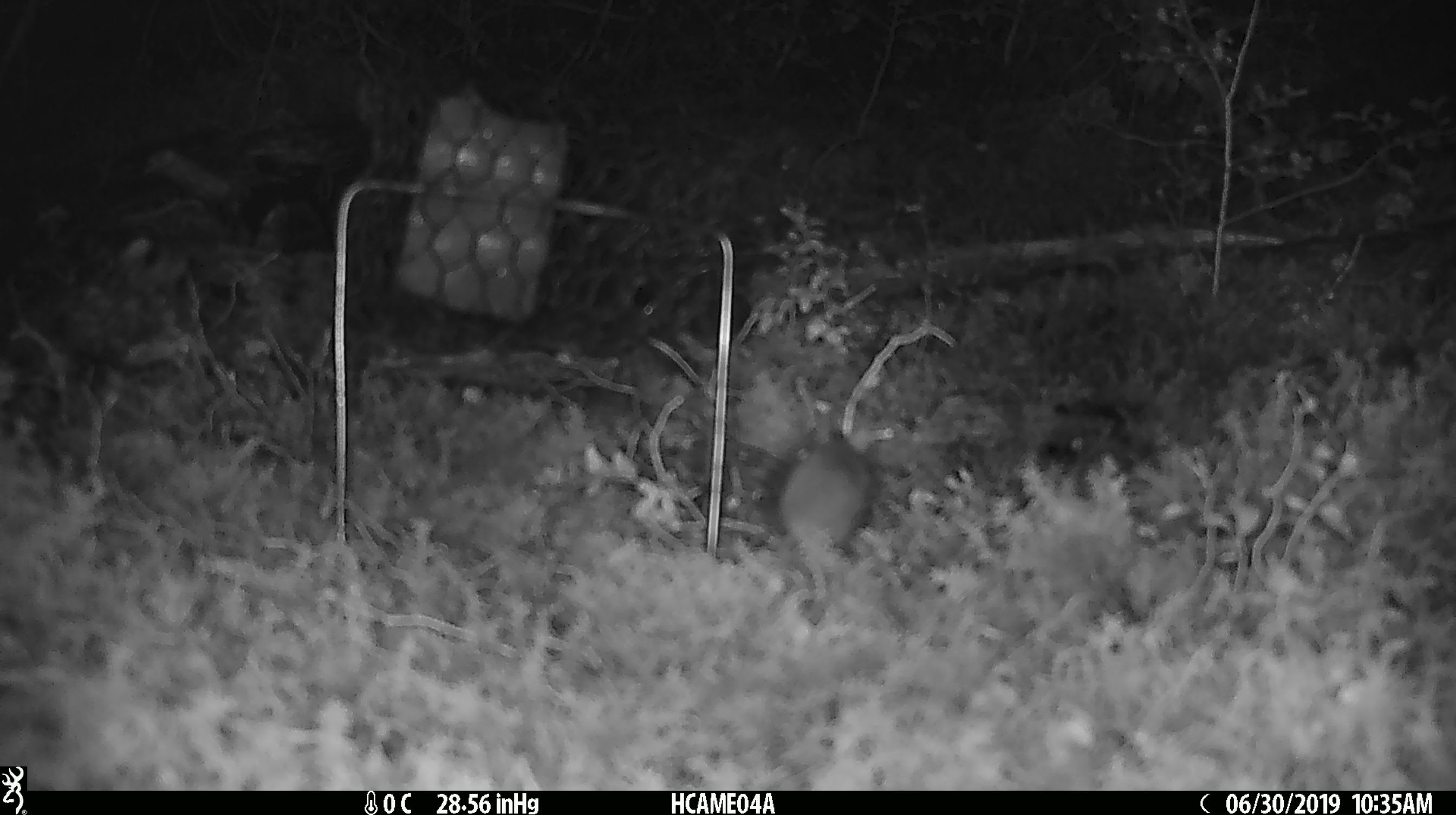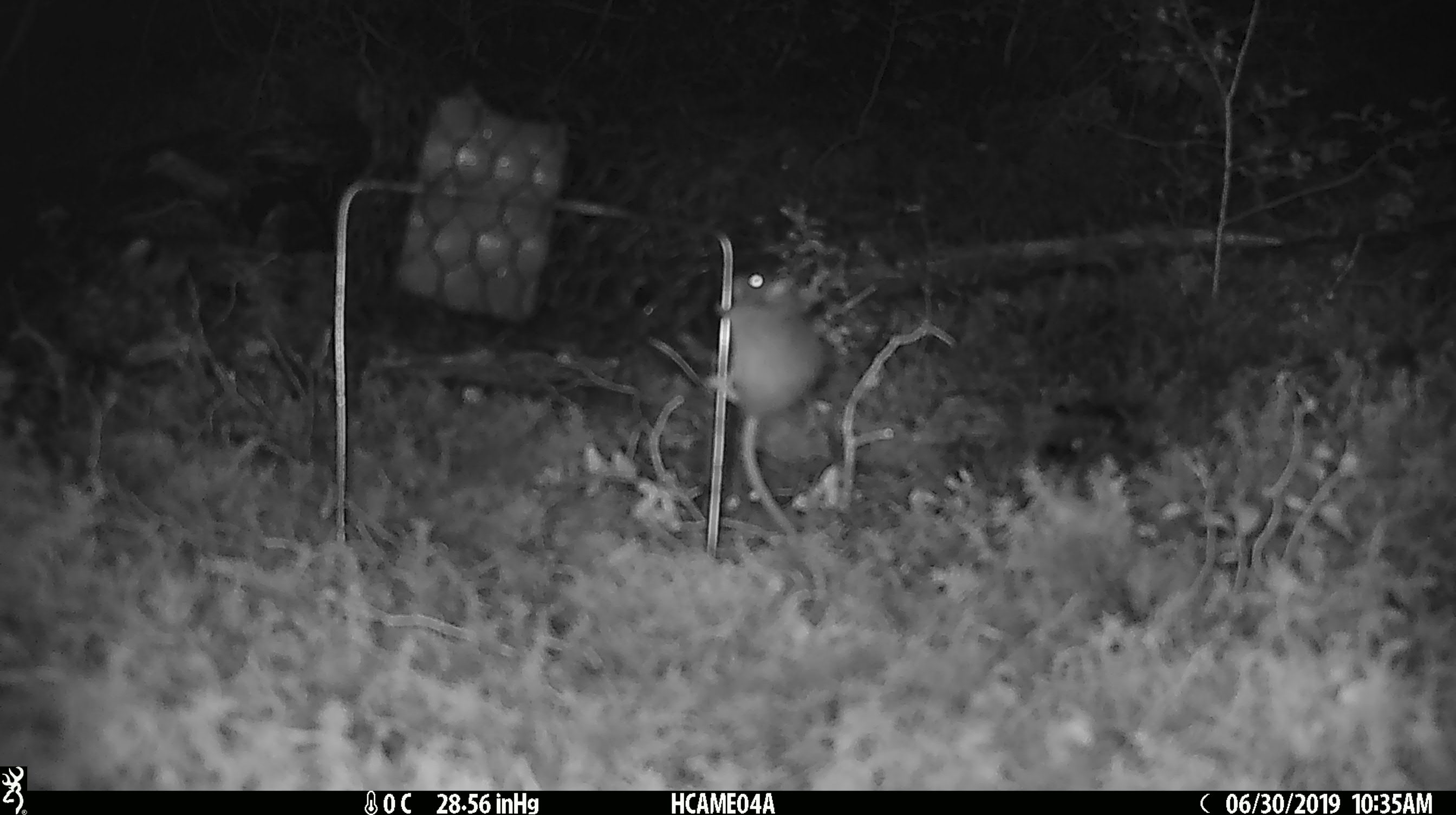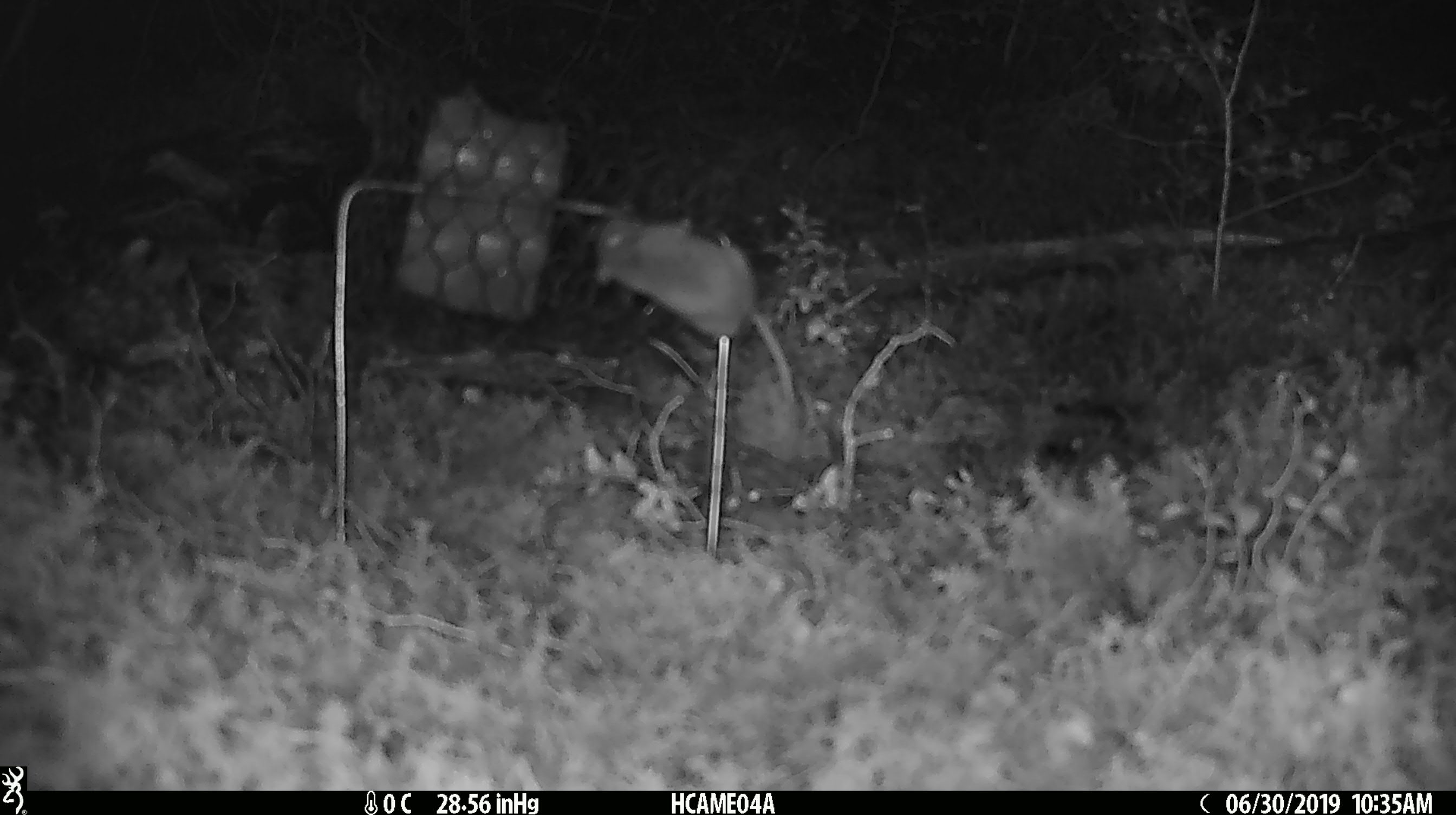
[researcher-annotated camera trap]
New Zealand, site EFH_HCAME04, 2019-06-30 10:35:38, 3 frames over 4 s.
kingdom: Animalia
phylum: Chordata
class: Mammalia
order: Rodentia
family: Muridae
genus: Mus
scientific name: Mus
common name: mouse